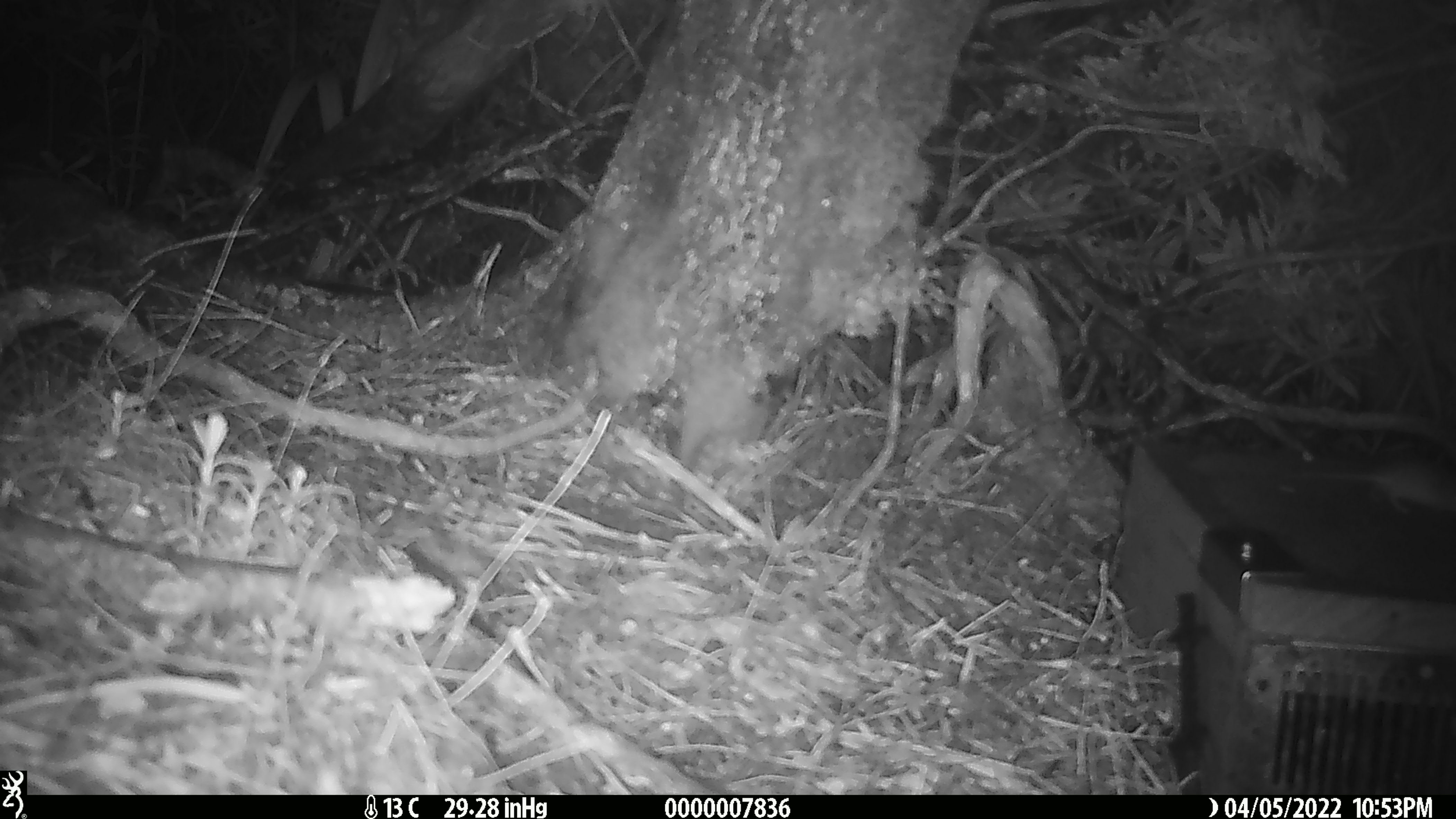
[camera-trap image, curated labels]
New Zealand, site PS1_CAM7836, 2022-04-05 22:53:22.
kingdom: Animalia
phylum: Chordata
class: Mammalia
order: Rodentia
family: Muridae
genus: Mus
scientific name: Mus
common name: mouse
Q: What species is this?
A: Mouse (Mus).